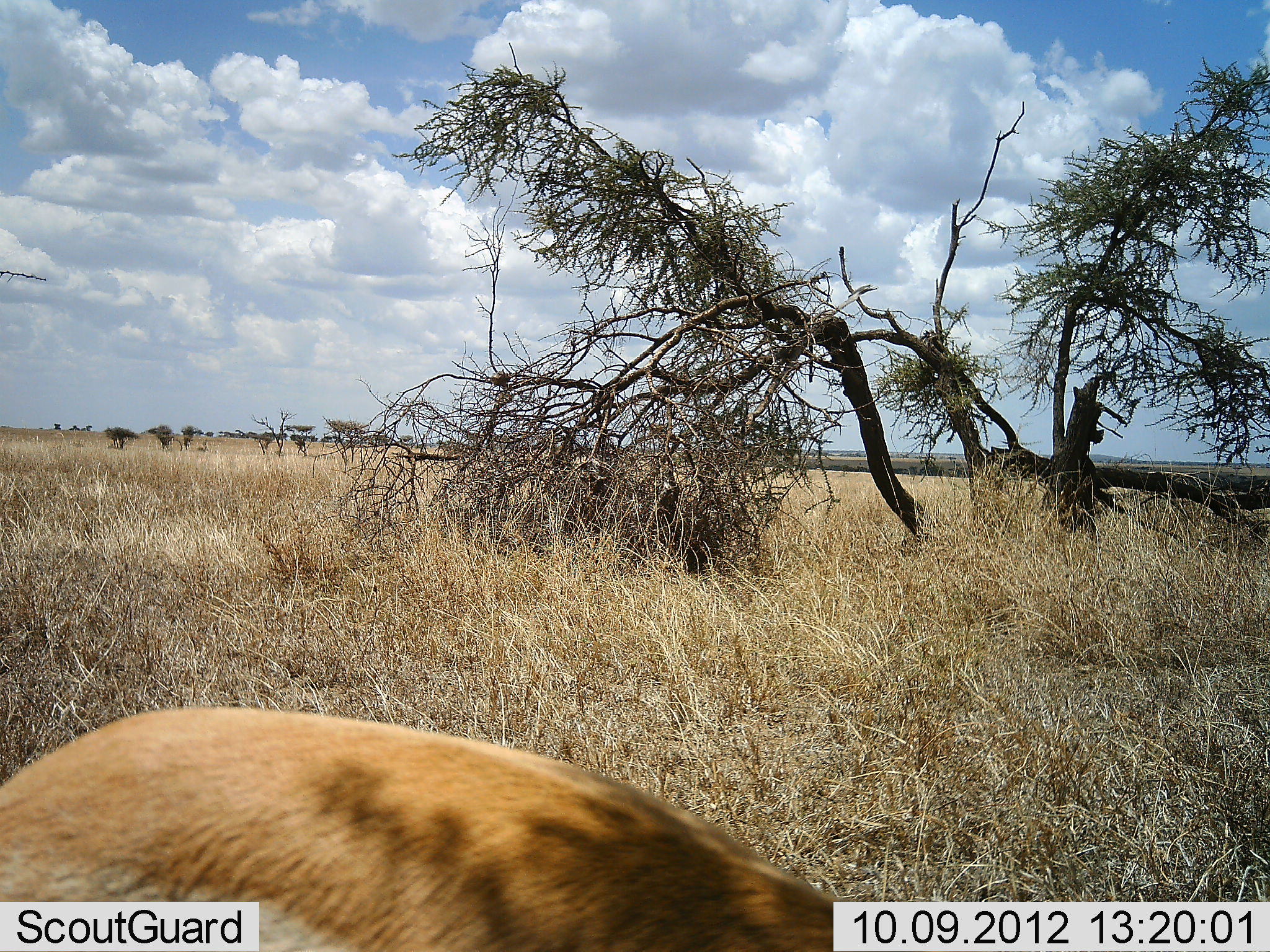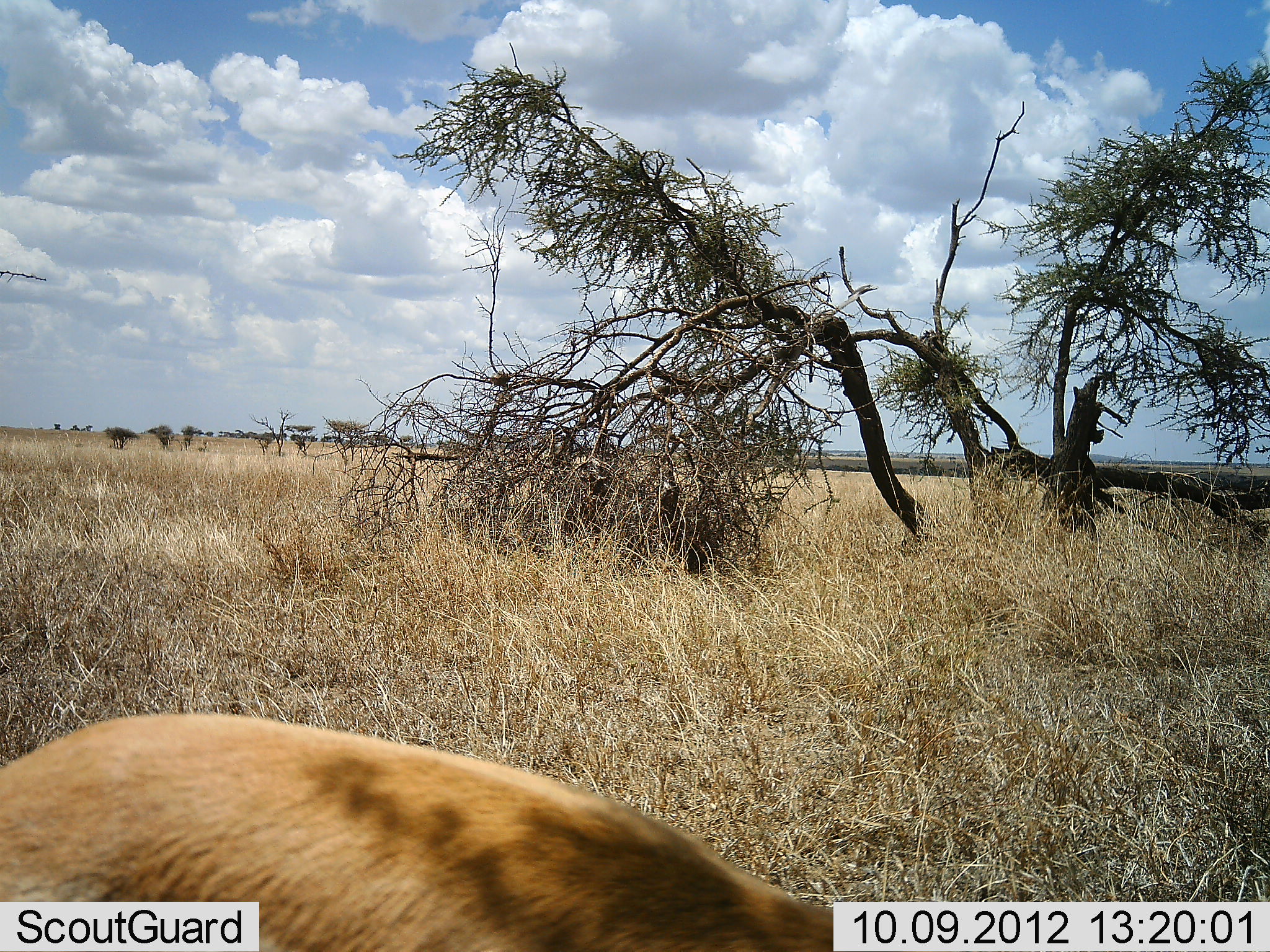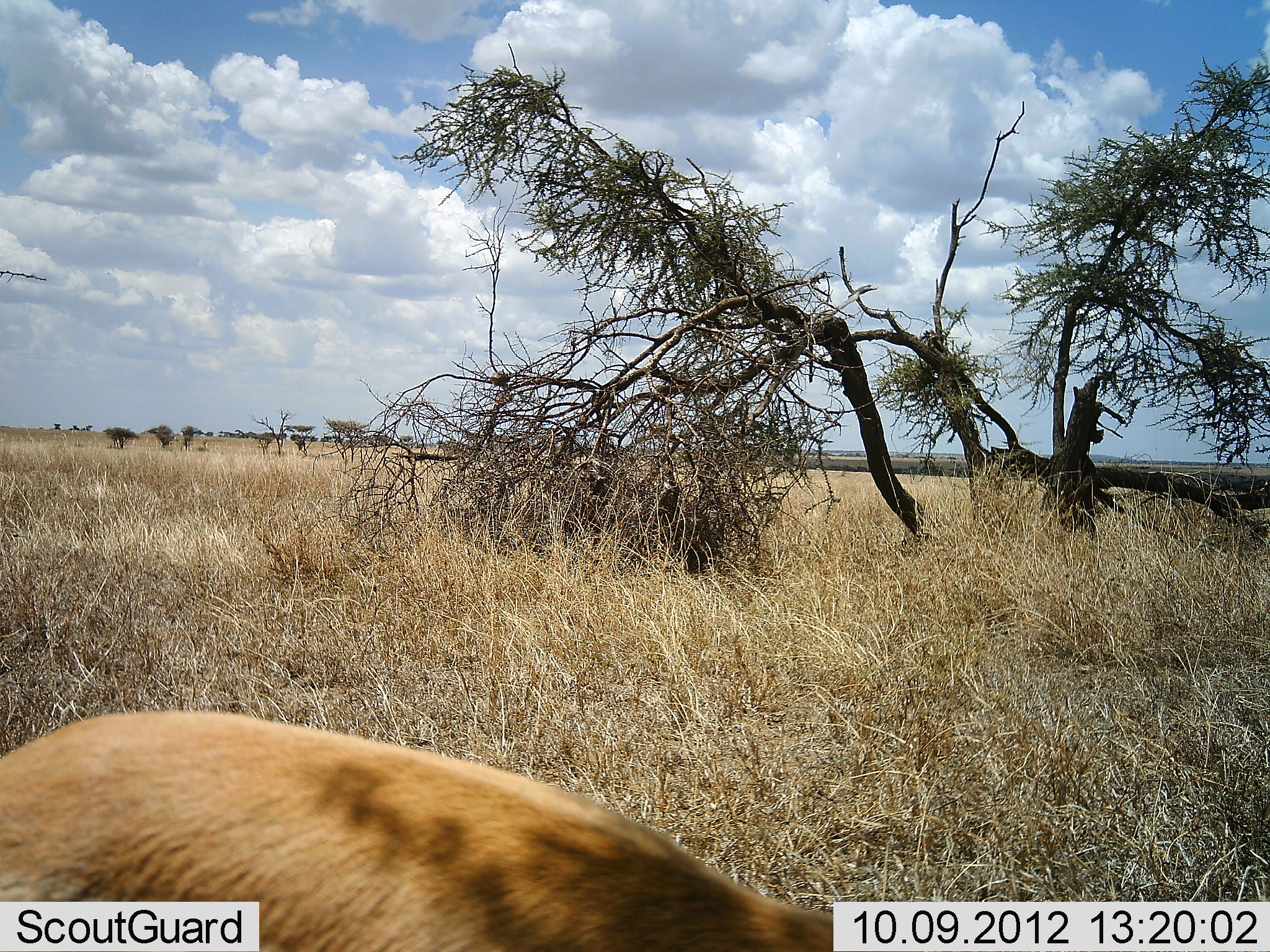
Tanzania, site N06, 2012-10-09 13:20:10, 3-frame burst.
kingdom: Animalia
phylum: Chordata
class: Mammalia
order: Artiodactyla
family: Bovidae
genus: Eudorcas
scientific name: Eudorcas thomsonii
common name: thomson's gazelle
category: gazellethomsons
Gazellethomsons (thomson's gazelle) (Eudorcas thomsonii), count 1. Behavior (volunteer vote fractions): standing 86%, resting 0%, moving 0%, interacting 0%. Young present (vote fraction): 0%. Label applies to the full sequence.